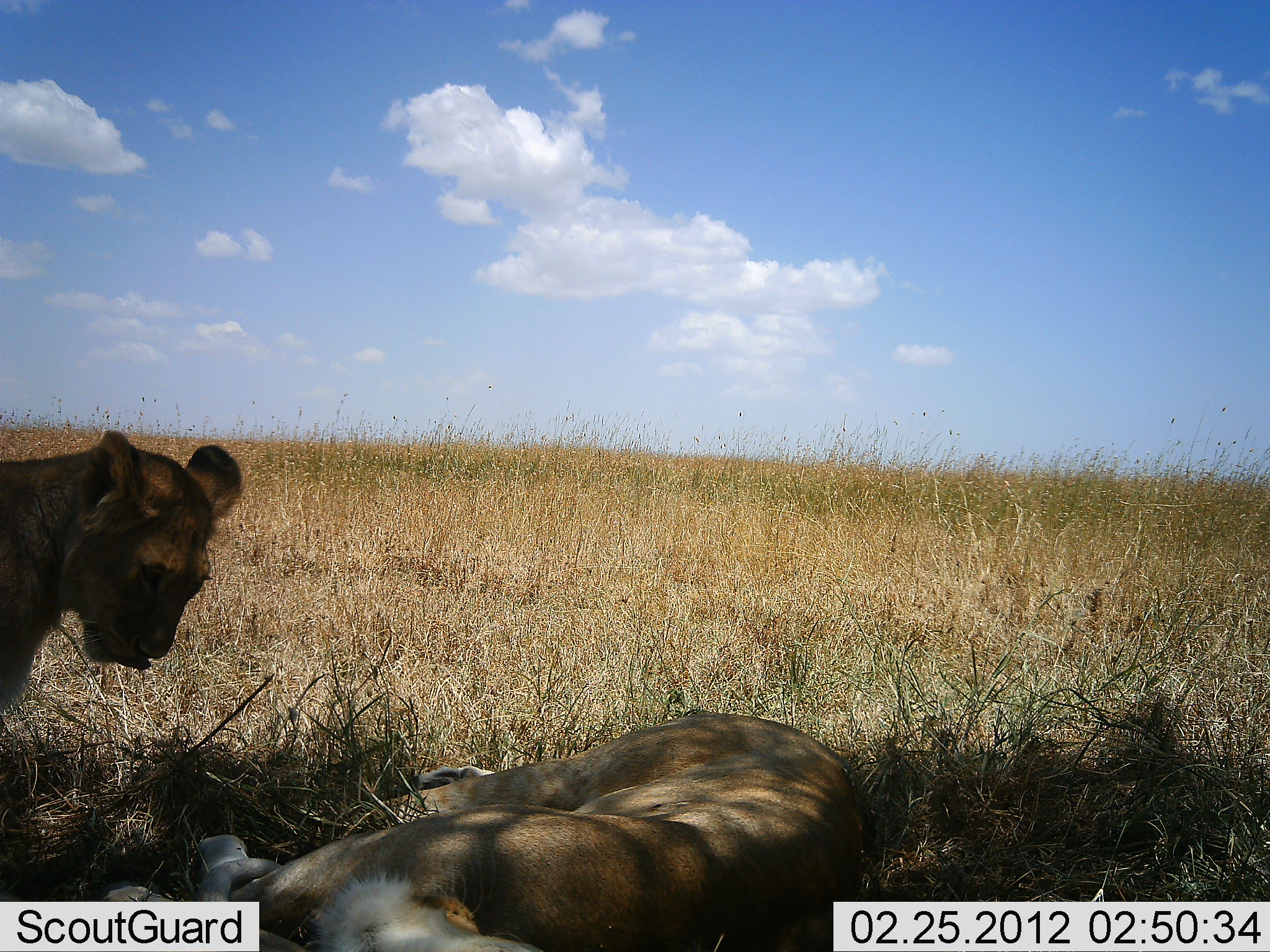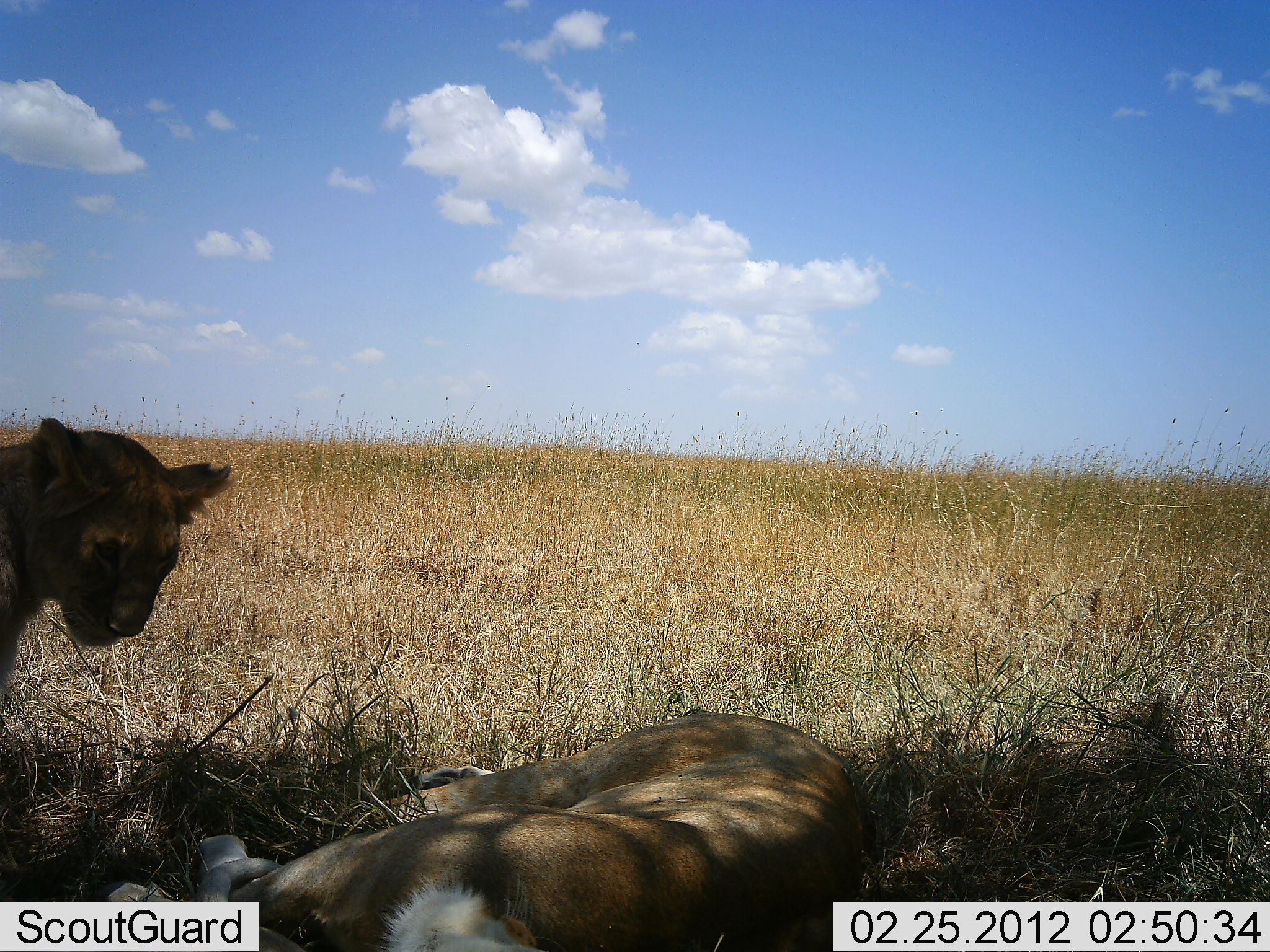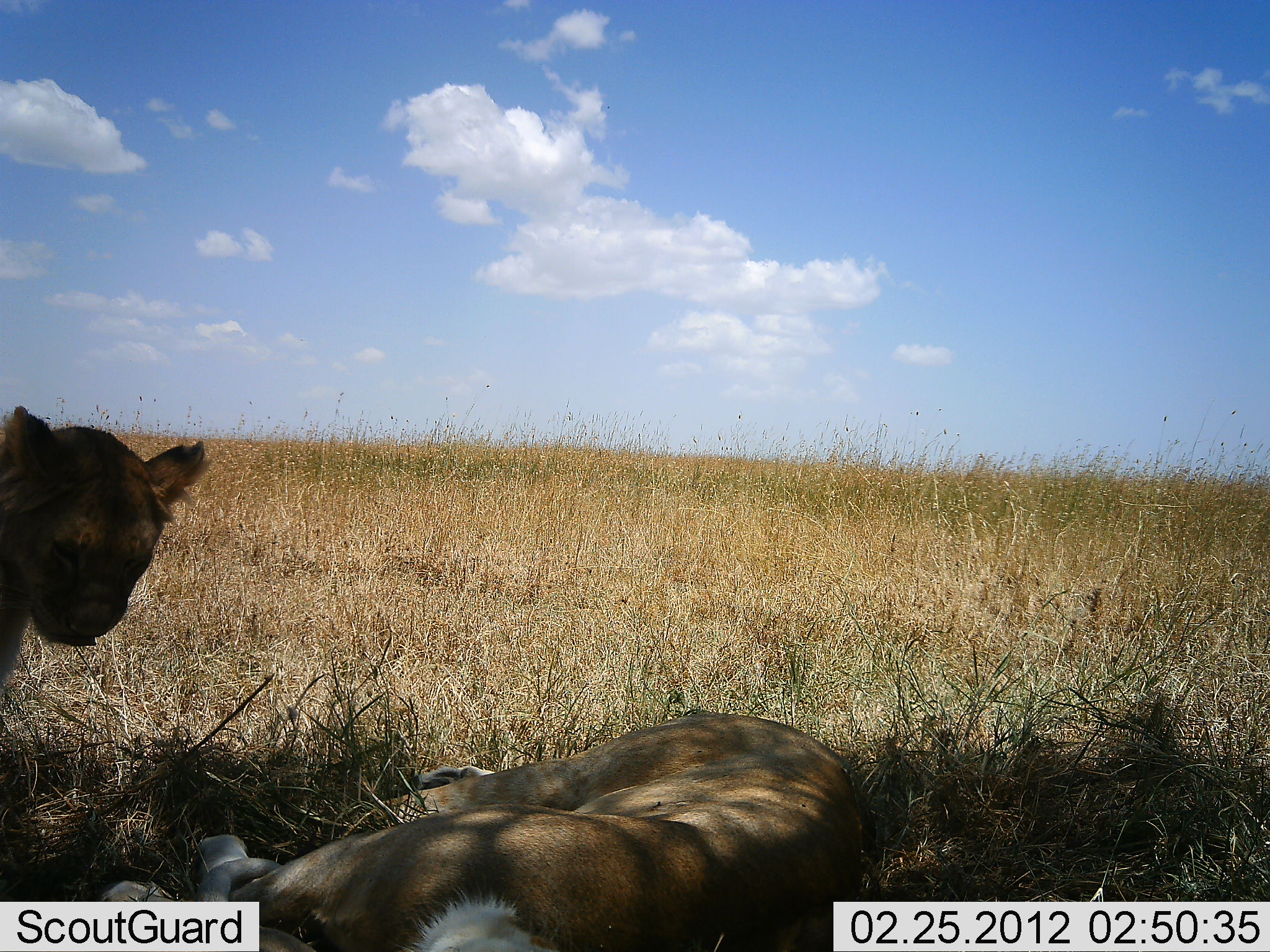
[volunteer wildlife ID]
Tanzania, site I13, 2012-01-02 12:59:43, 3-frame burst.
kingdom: Animalia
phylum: Chordata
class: Mammalia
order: Carnivora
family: Felidae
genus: Panthera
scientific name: Panthera leo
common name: lion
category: lionfemale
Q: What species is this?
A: Lionfemale (lion) (Panthera leo).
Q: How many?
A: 2.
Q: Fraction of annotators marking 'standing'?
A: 56%.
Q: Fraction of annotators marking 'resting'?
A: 97%.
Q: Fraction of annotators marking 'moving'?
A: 0%.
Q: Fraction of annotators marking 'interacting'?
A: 9%.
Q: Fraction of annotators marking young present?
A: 53%.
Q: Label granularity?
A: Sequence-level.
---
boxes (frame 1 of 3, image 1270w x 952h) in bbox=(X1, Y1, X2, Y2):
animal: bbox=(96, 707, 873, 952); bbox=(0, 427, 245, 716)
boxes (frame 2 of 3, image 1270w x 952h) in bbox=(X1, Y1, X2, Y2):
animal: bbox=(104, 710, 870, 952); bbox=(0, 416, 236, 697)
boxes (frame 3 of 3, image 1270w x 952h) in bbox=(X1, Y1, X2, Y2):
animal: bbox=(100, 710, 876, 951); bbox=(0, 403, 210, 706)